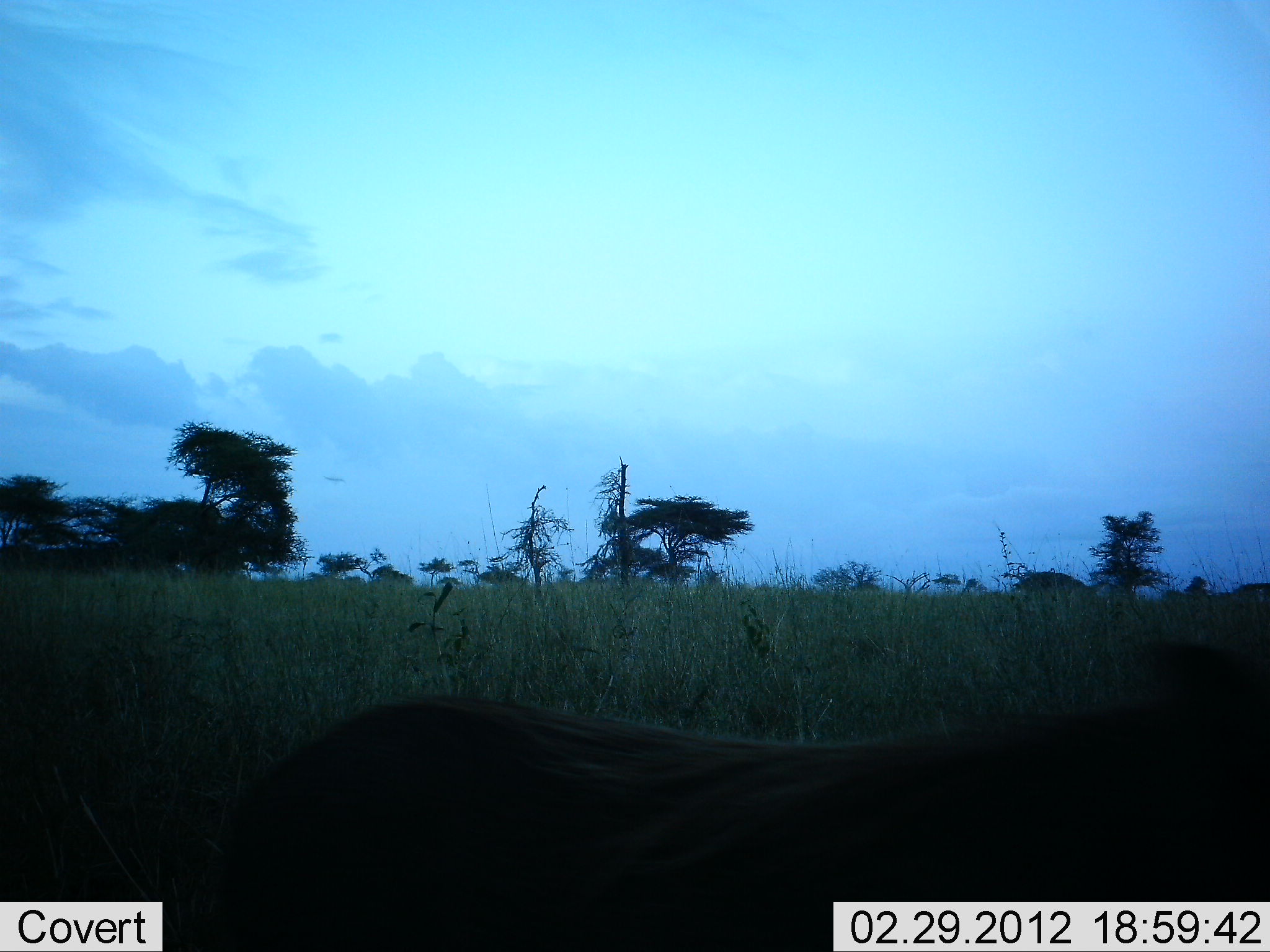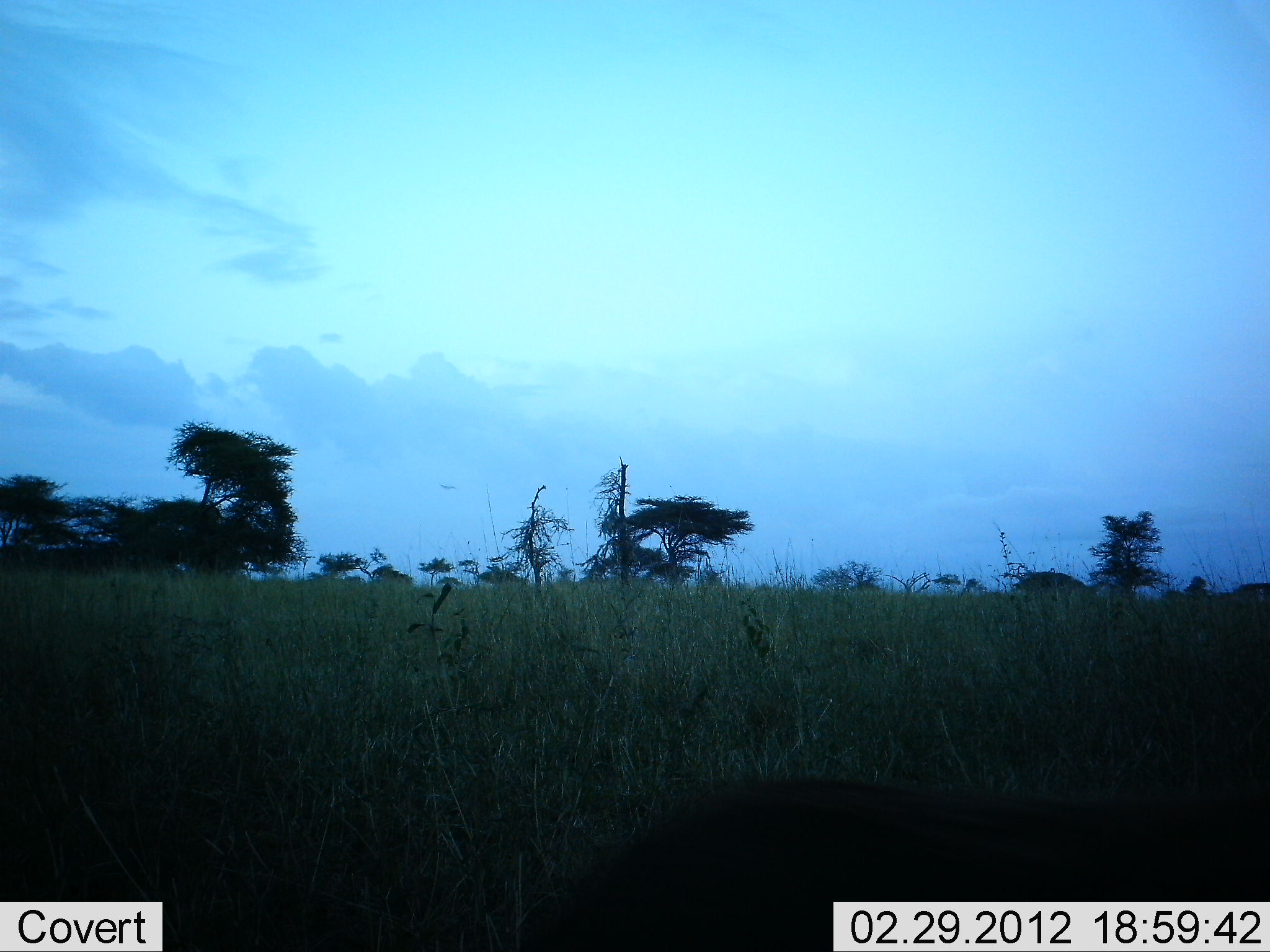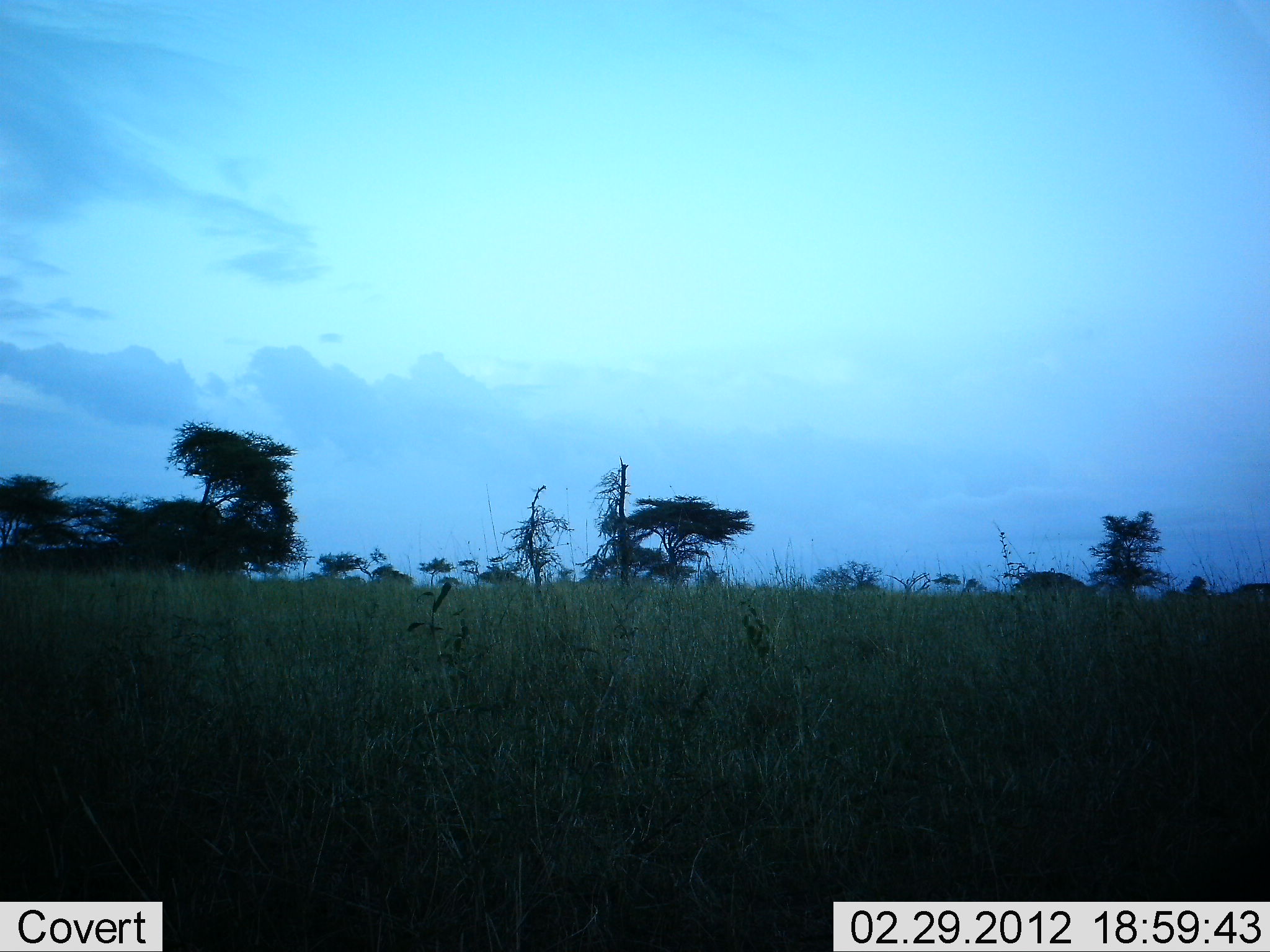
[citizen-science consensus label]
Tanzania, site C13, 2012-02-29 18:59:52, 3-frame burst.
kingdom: Animalia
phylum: Chordata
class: Mammalia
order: Artiodactyla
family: Suidae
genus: Phacochoerus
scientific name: Phacochoerus africanus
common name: warthog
Warthog (Phacochoerus africanus), count 1. Behavior (volunteer vote fractions): standing 0%, resting 0%, moving 100%, interacting 0%. Young present (vote fraction): 0%. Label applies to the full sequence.